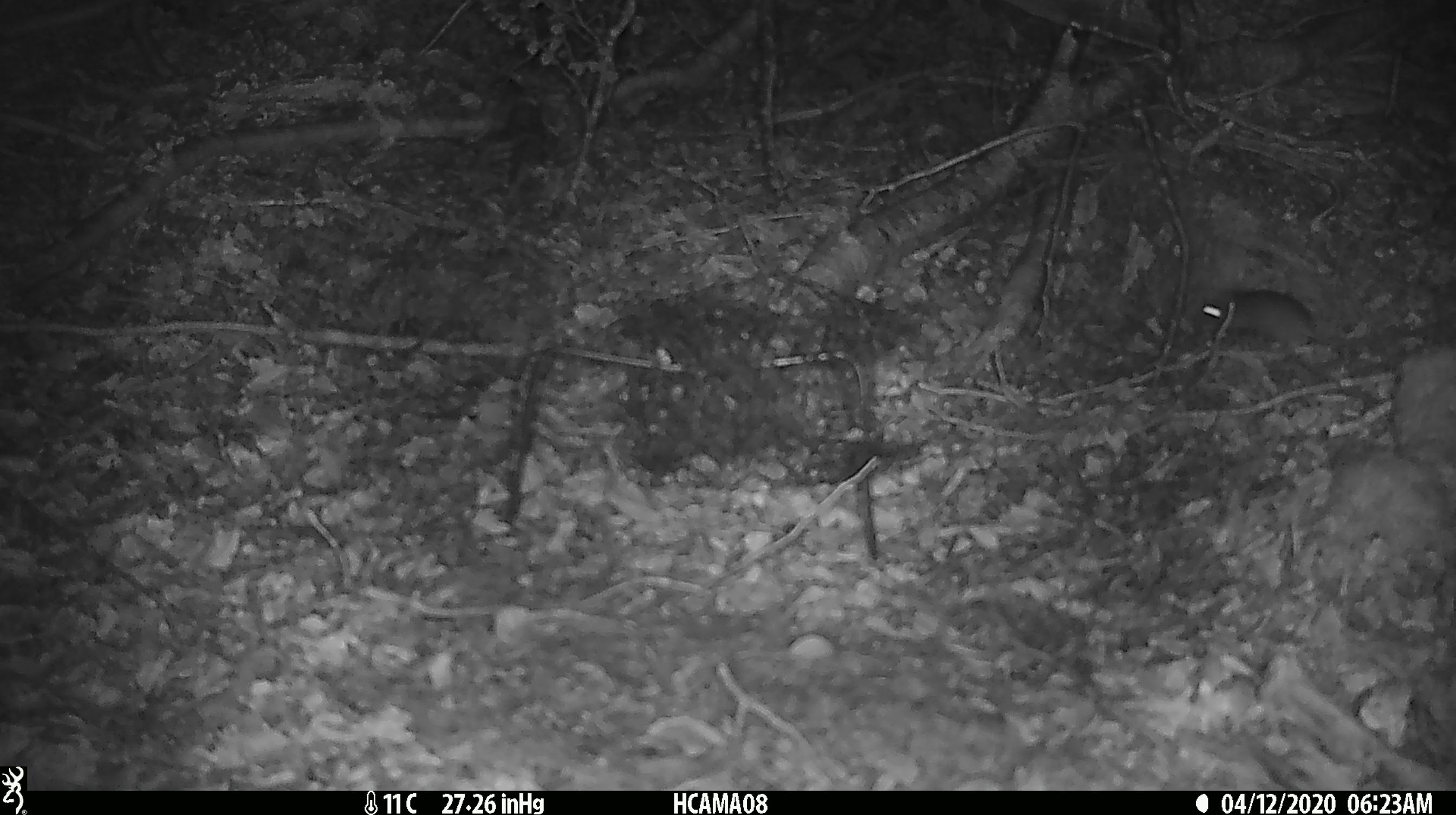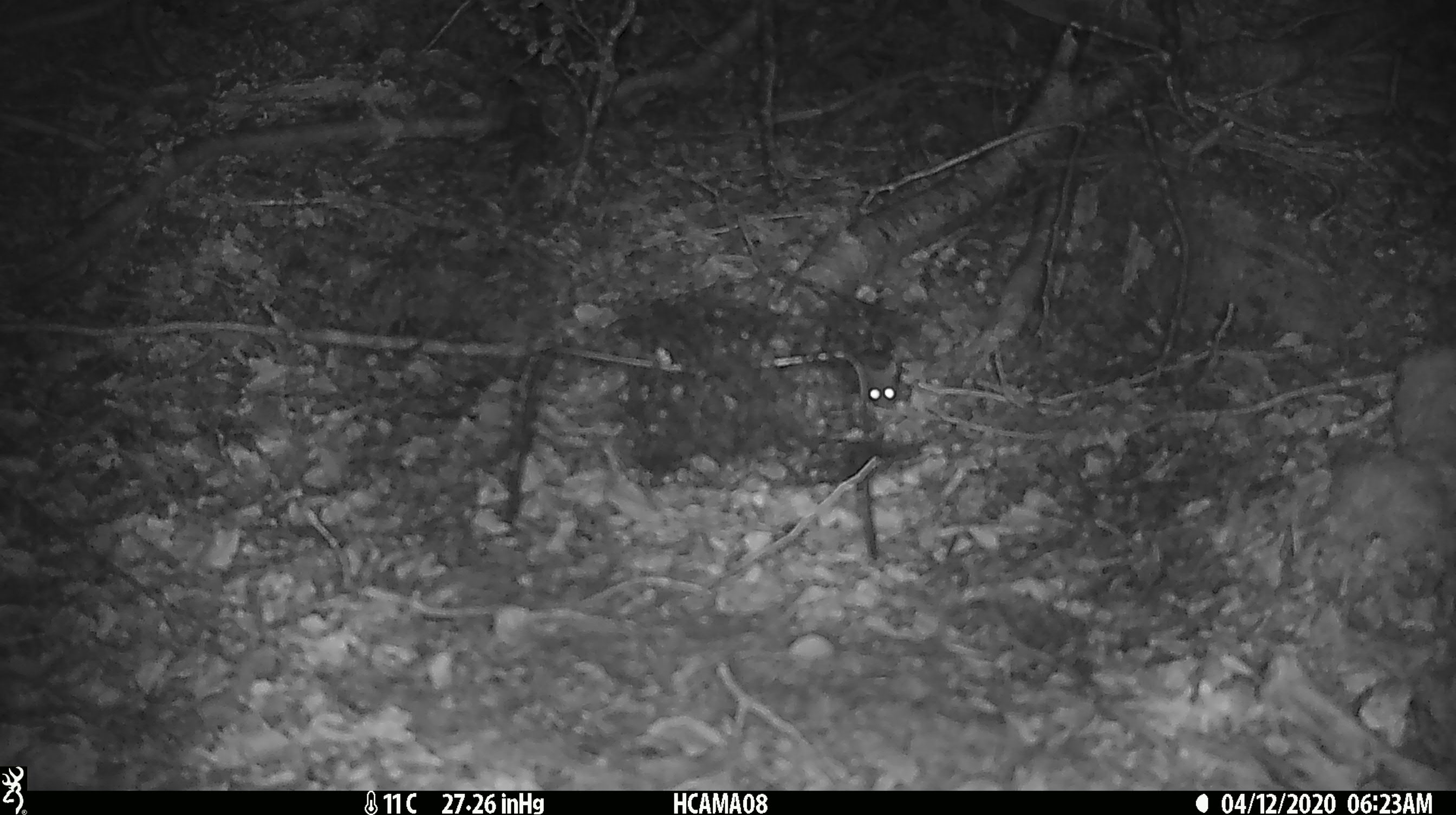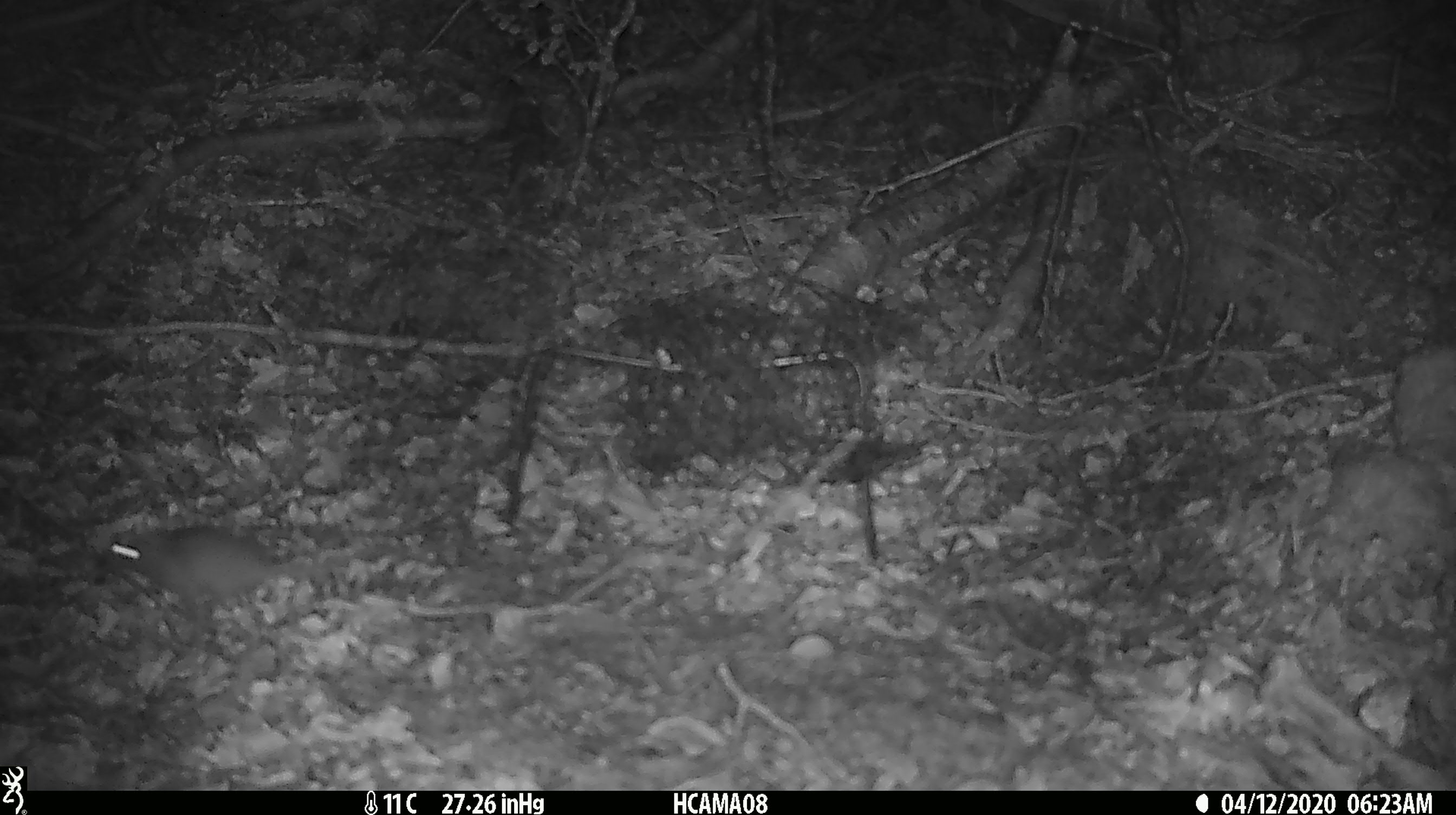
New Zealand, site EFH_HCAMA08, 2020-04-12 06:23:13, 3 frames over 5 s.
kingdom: Animalia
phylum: Chordata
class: Mammalia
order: Rodentia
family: Muridae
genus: Mus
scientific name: Mus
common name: mouse